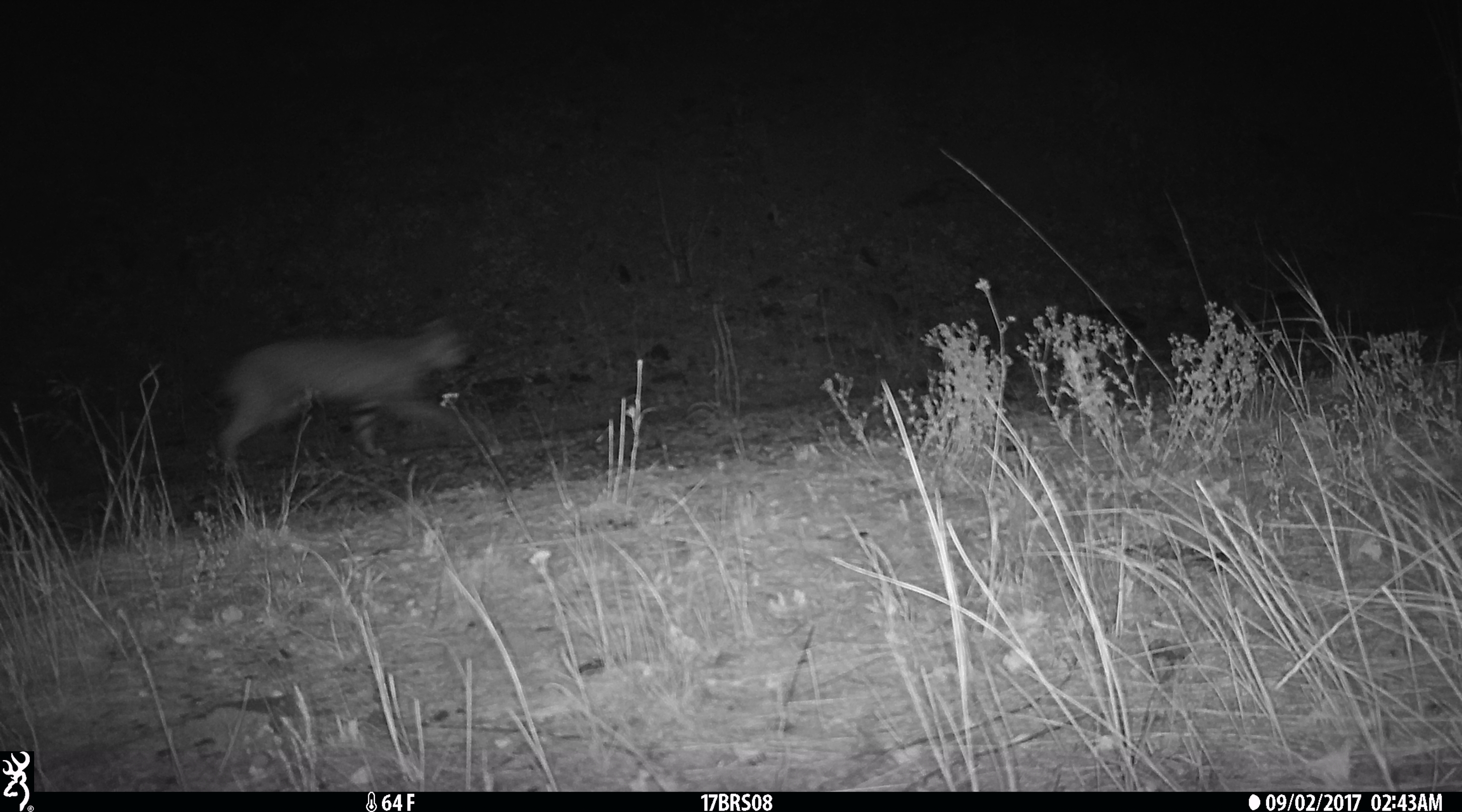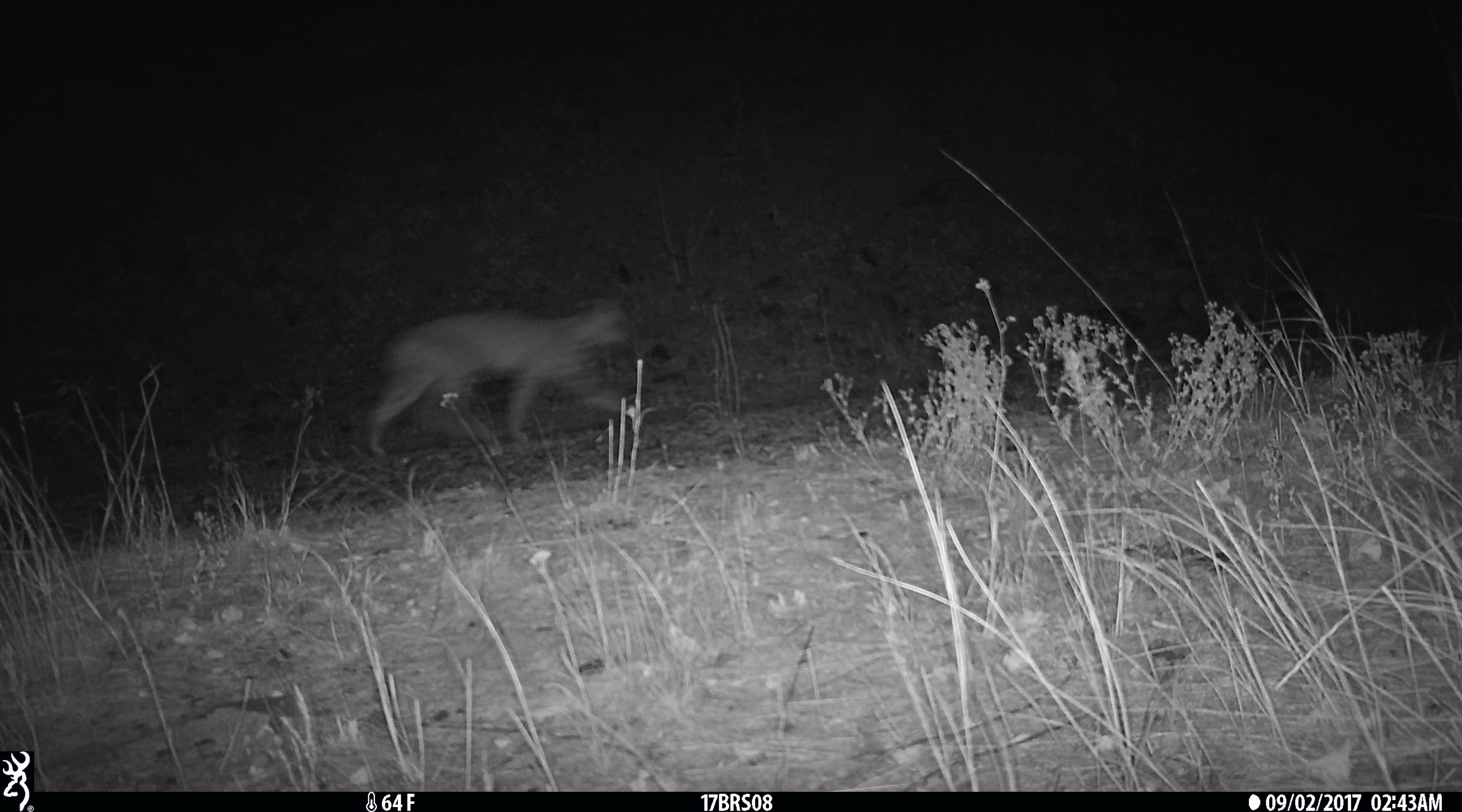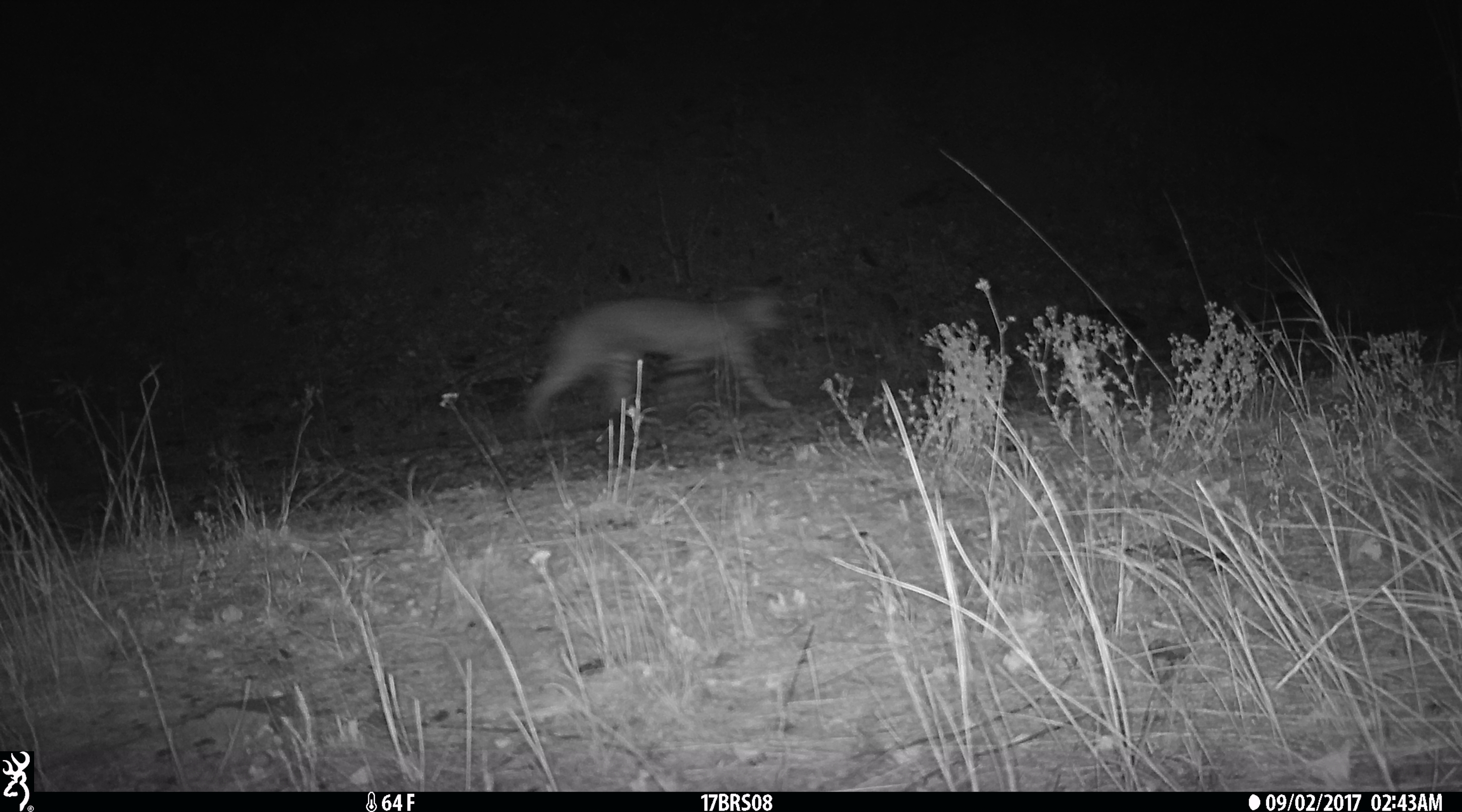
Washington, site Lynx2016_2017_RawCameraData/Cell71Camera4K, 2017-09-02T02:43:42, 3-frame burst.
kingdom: Animalia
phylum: Chordata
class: Mammalia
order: Carnivora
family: Felidae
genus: Lynx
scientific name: Lynx rufus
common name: bobcat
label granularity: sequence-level